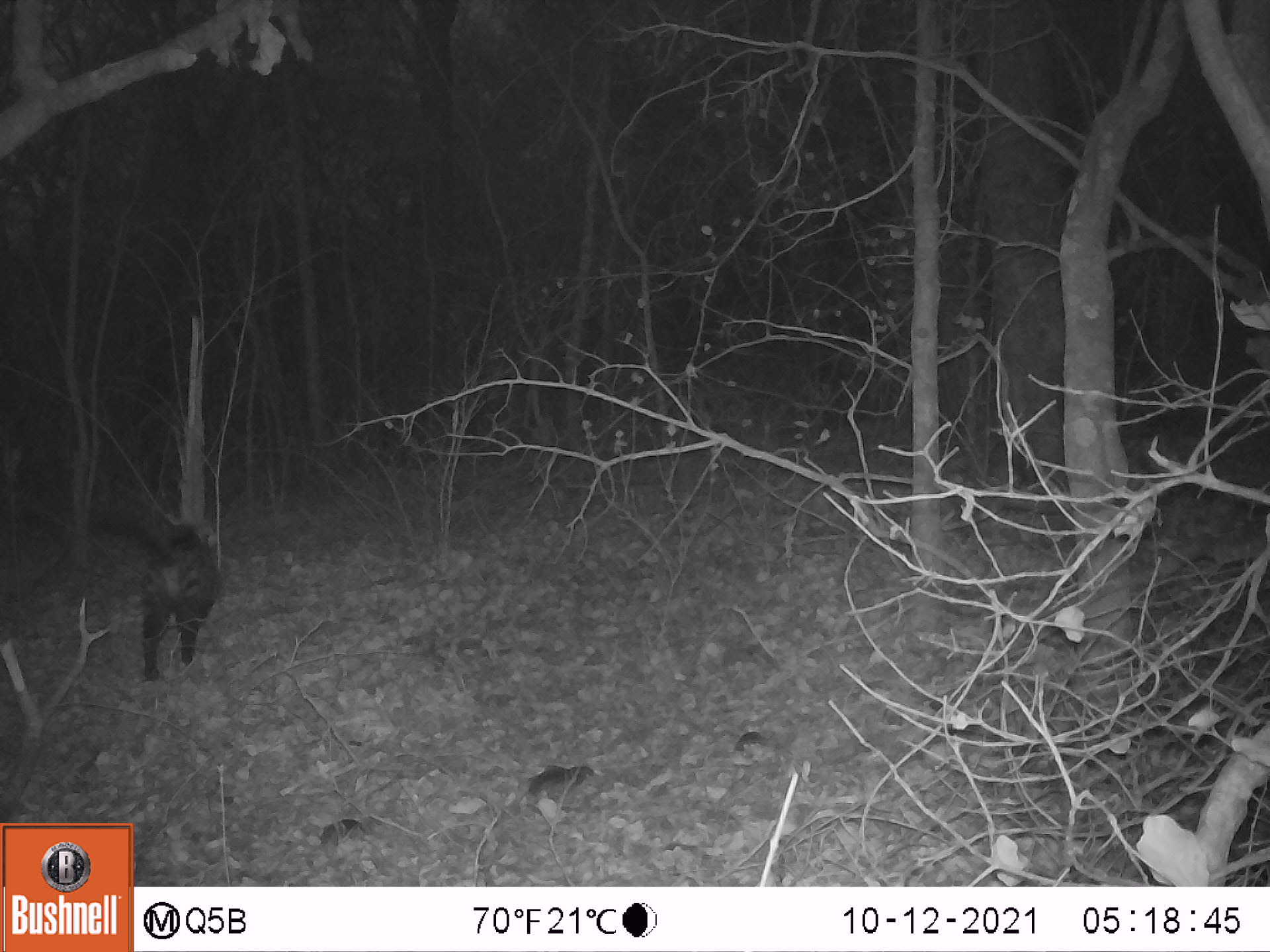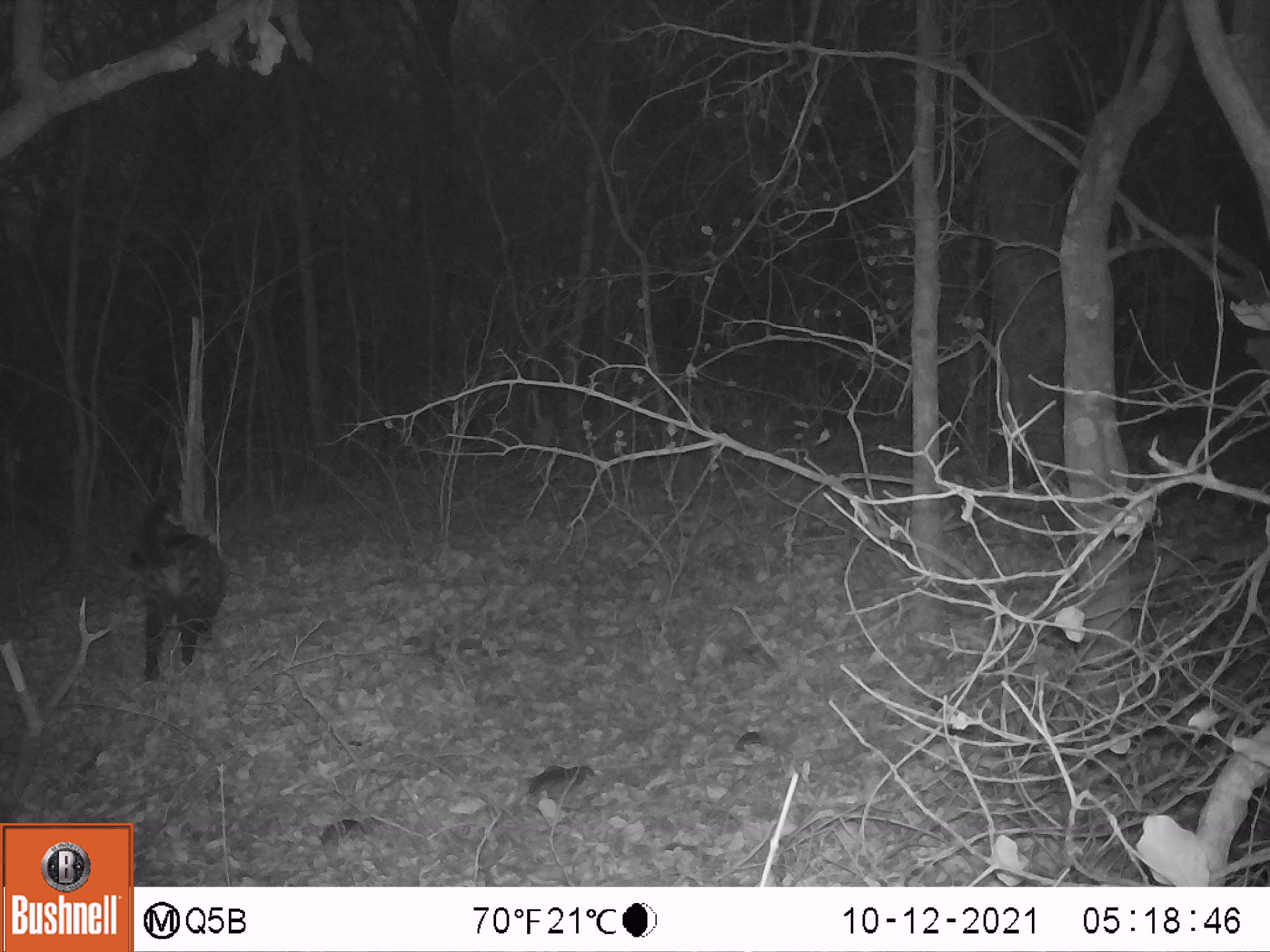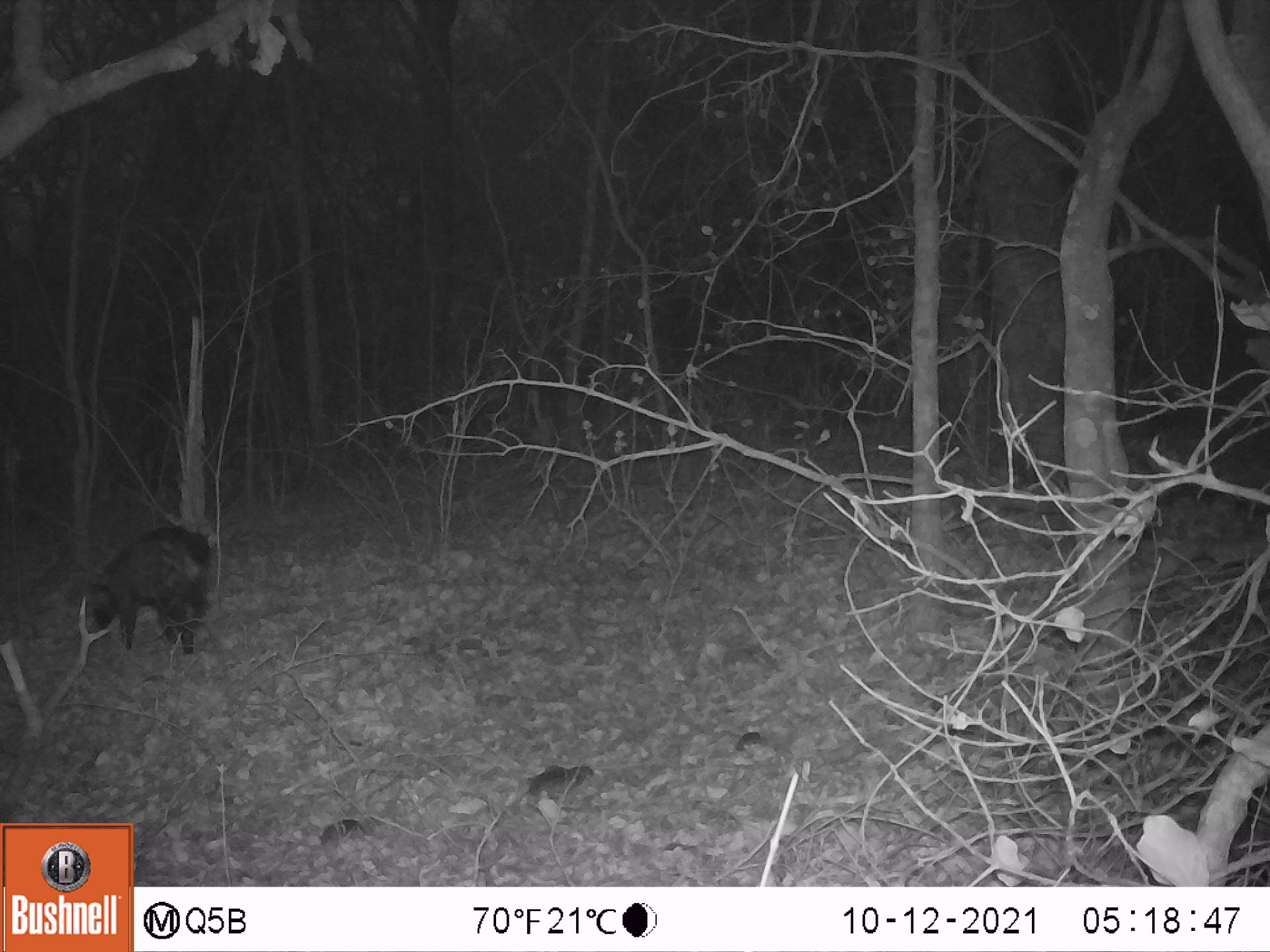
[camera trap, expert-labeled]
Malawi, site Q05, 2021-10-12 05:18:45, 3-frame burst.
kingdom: Animalia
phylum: Chordata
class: Mammalia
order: Carnivora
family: Viverridae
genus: Civettictis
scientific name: Civettictis civetta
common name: african civet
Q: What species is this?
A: African civet (Civettictis civetta).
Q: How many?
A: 1.